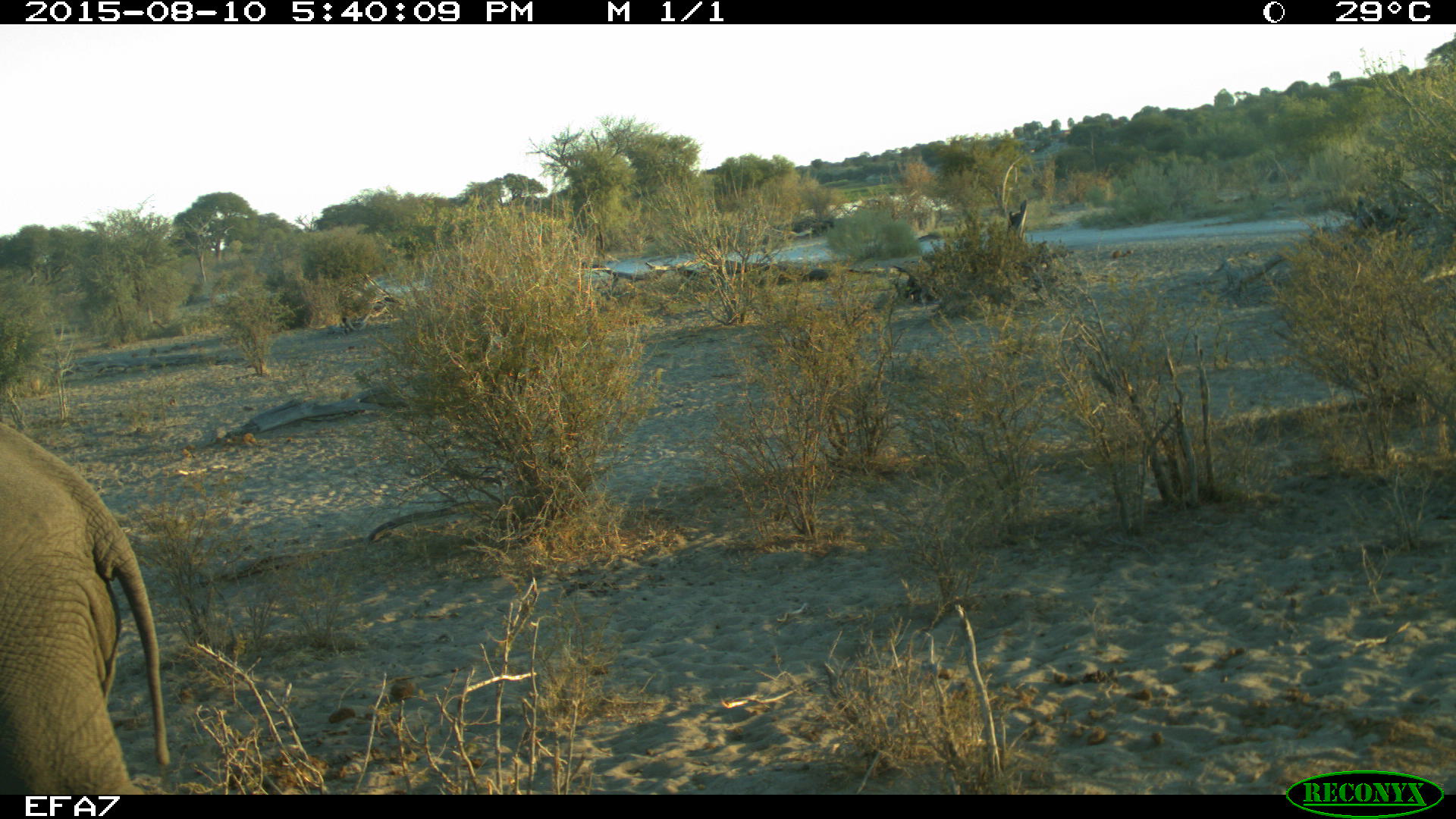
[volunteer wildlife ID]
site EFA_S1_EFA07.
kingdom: Animalia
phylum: Chordata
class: Mammalia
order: Proboscidea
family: Elephantidae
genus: Loxodonta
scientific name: Loxodonta africana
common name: african bush elephant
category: elephant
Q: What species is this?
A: Elephant (african bush elephant) (Loxodonta africana).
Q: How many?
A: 1.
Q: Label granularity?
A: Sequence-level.